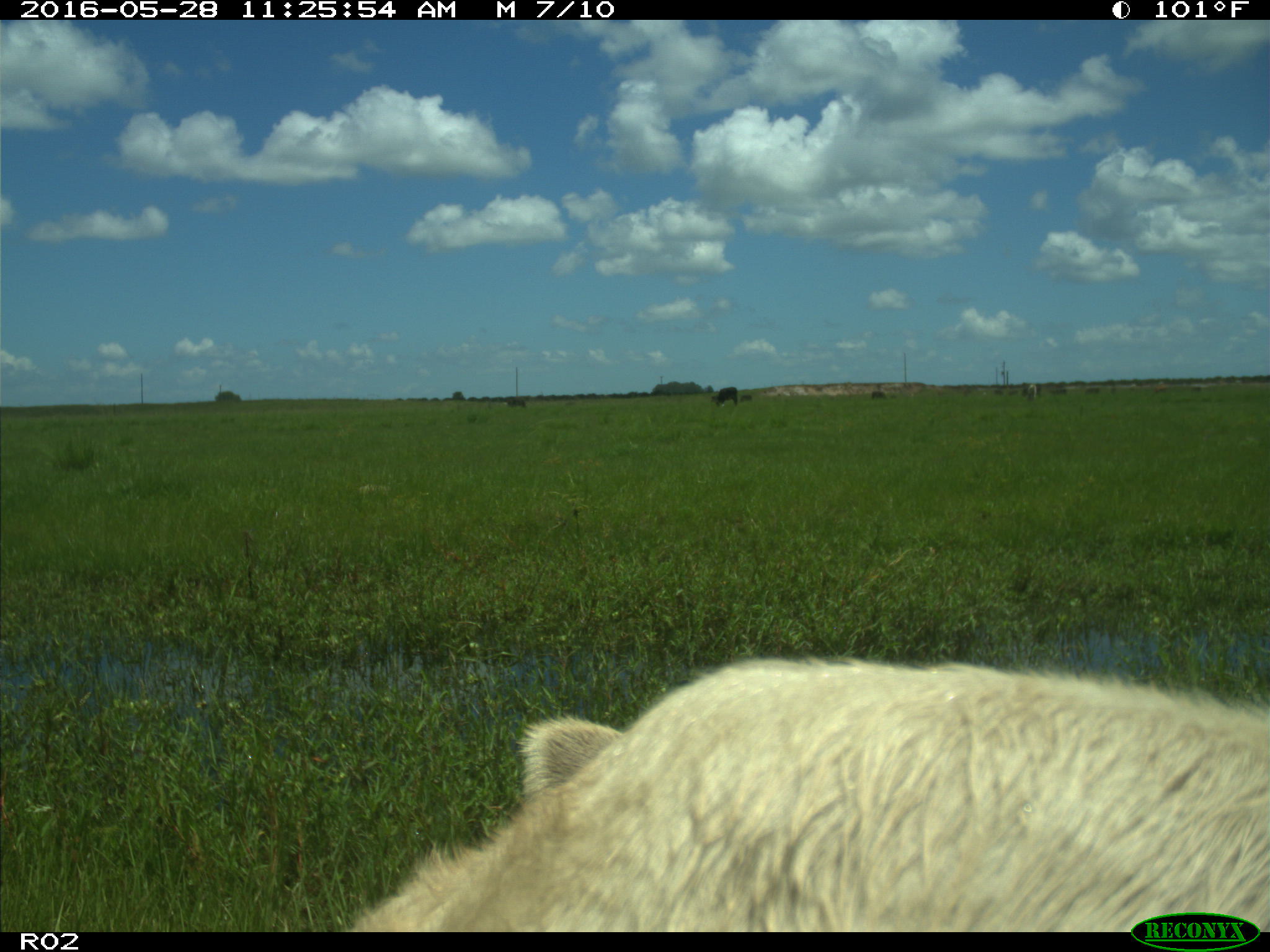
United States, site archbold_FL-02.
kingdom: Animalia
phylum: Chordata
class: Mammalia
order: Artiodactyla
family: Bovidae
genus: Bos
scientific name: Bos taurus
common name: domestic cow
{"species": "Bos taurus (domestic cow)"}